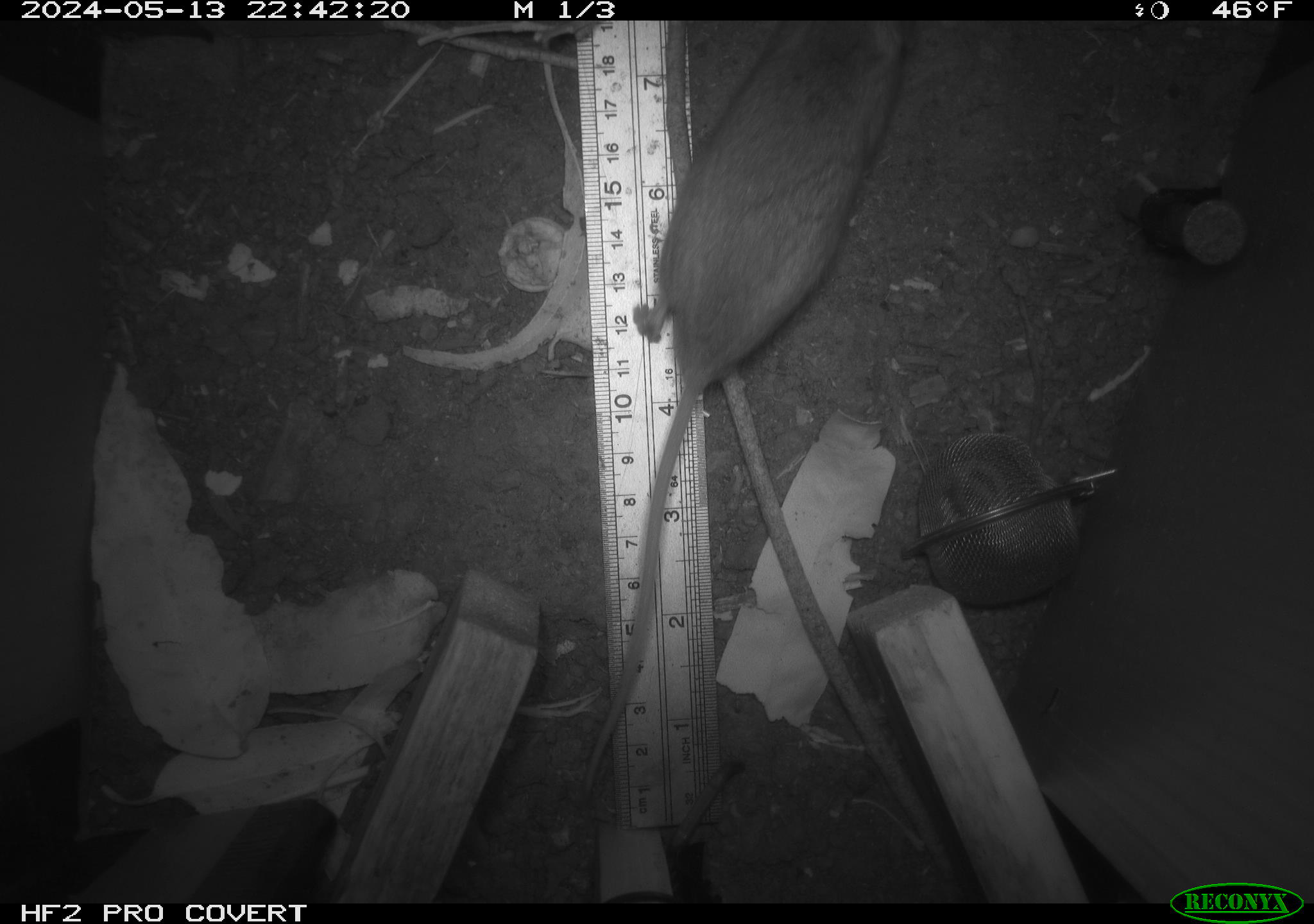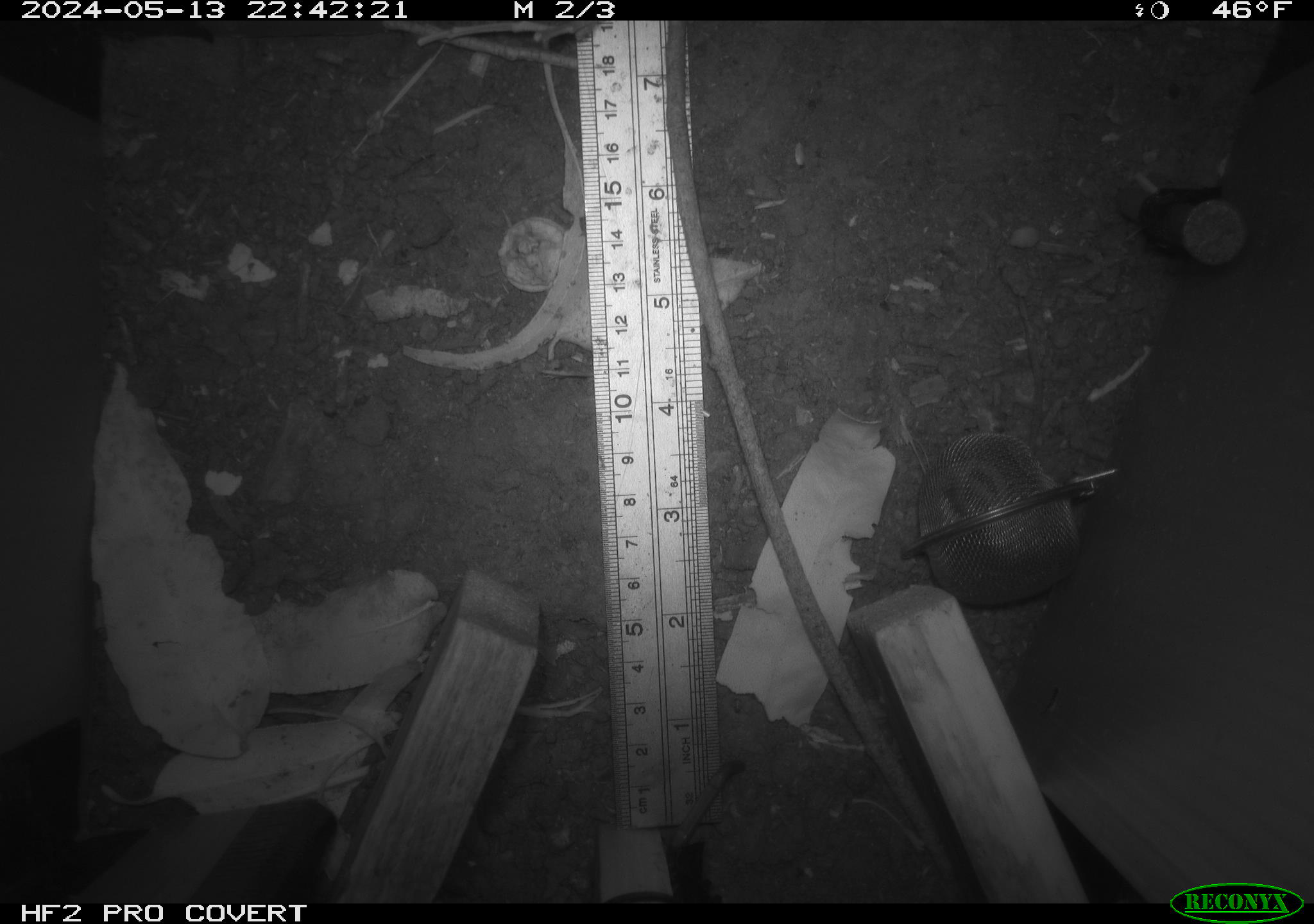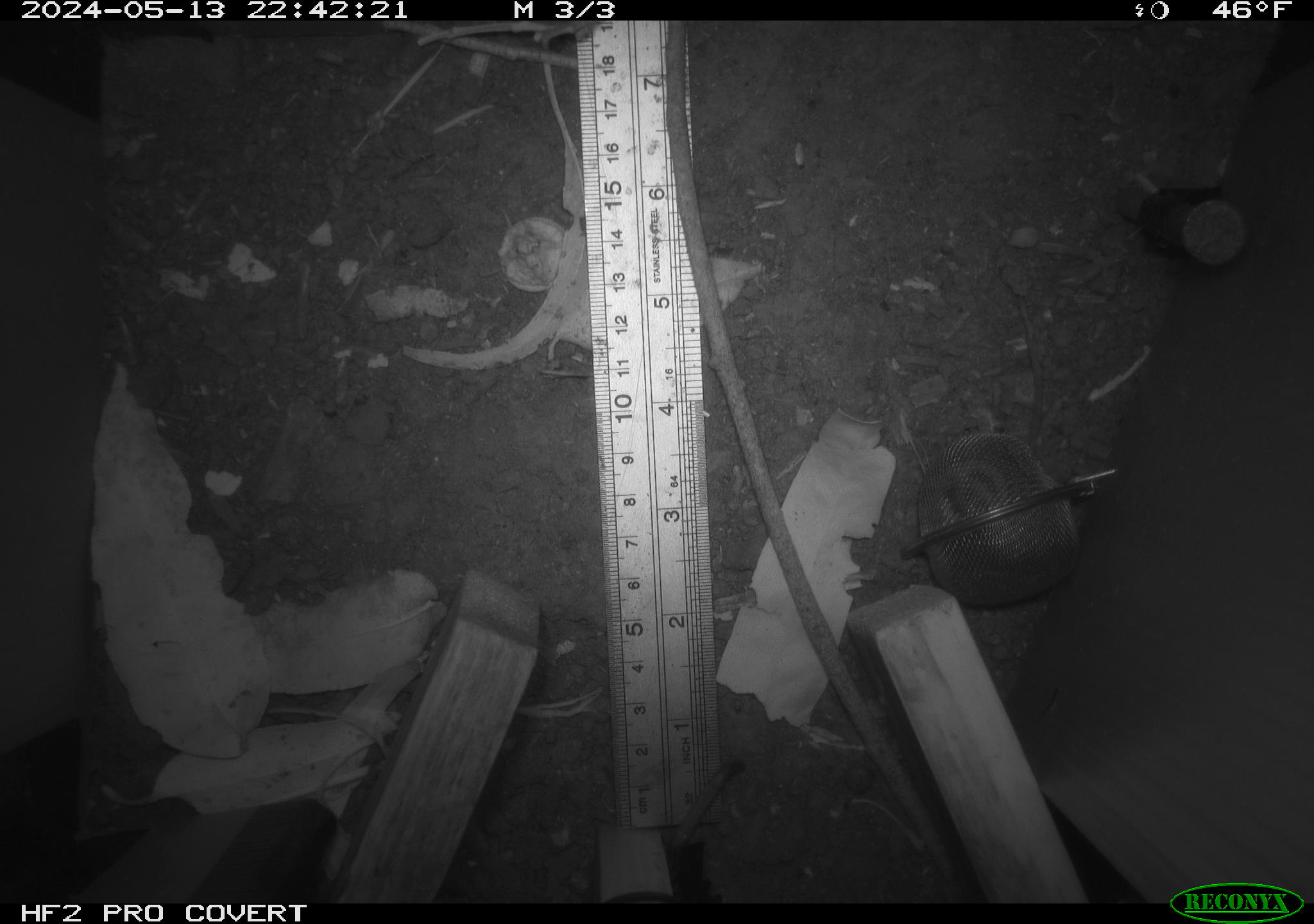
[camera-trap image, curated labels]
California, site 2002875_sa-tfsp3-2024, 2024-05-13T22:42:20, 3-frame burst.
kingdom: Animalia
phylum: Chordata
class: Mammalia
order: Rodentia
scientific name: Rodentia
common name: rodent